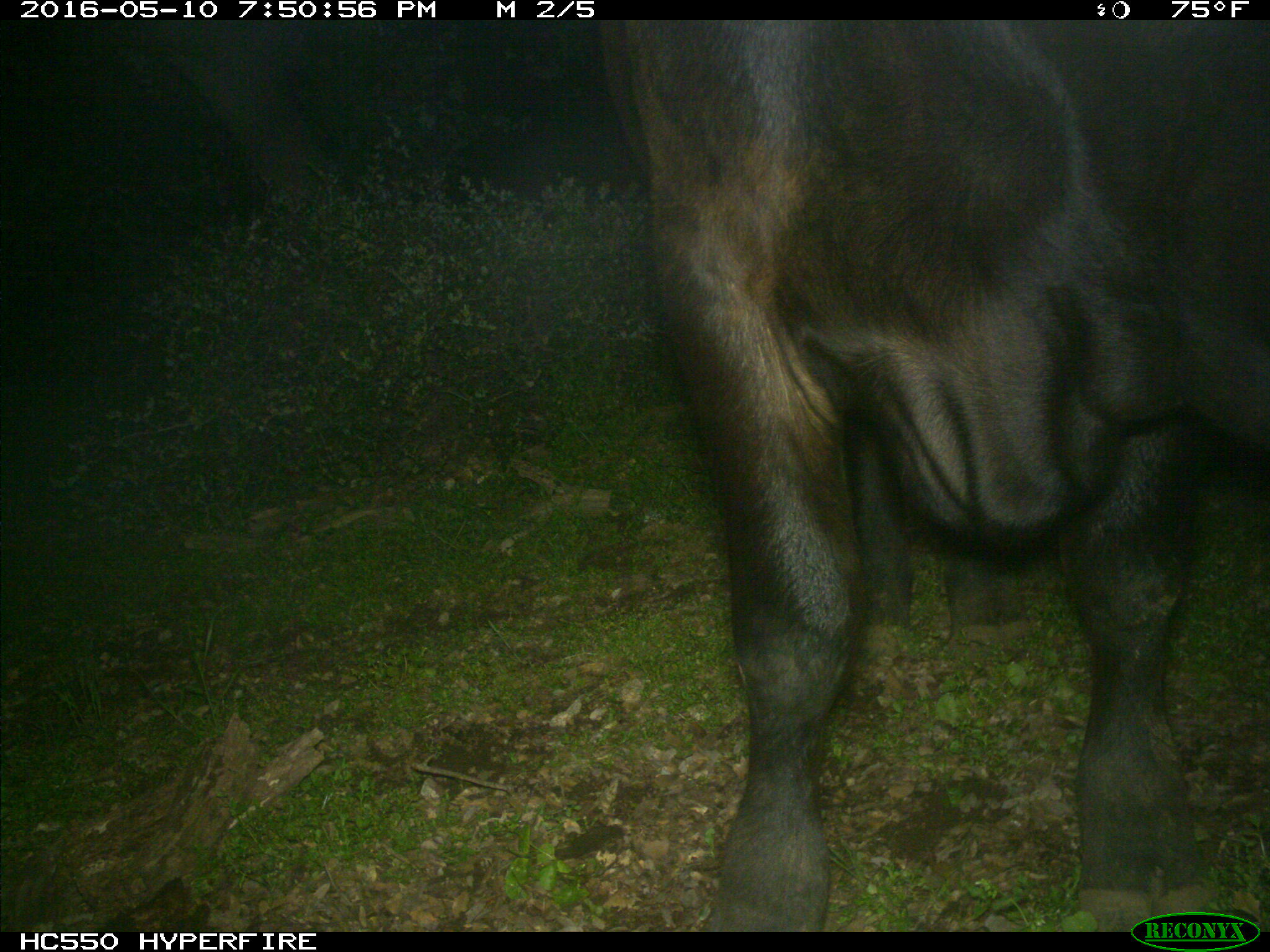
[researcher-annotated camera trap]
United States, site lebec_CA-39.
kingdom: Animalia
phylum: Chordata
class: Mammalia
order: Artiodactyla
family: Bovidae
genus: Bos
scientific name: Bos taurus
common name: domestic cow